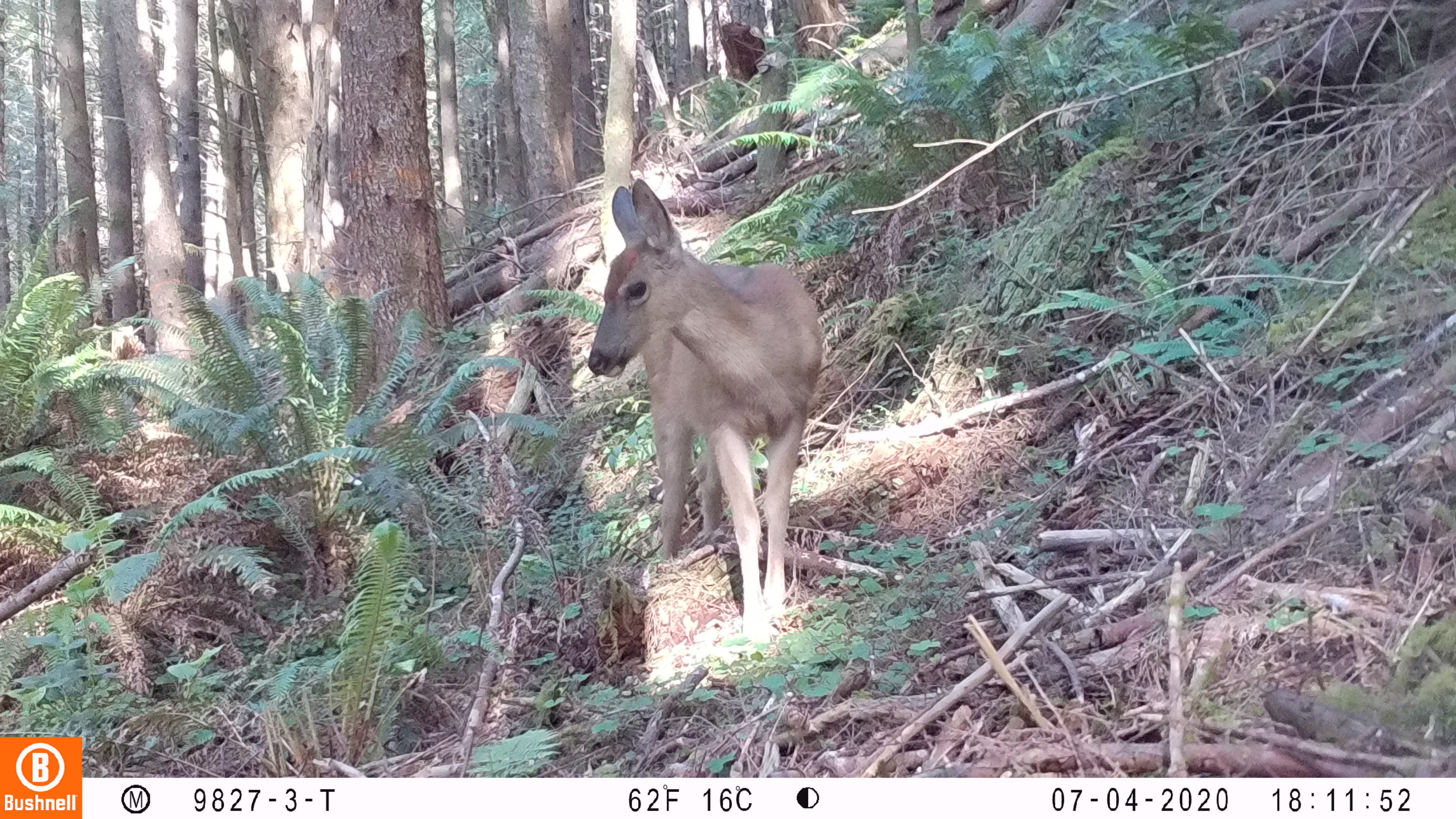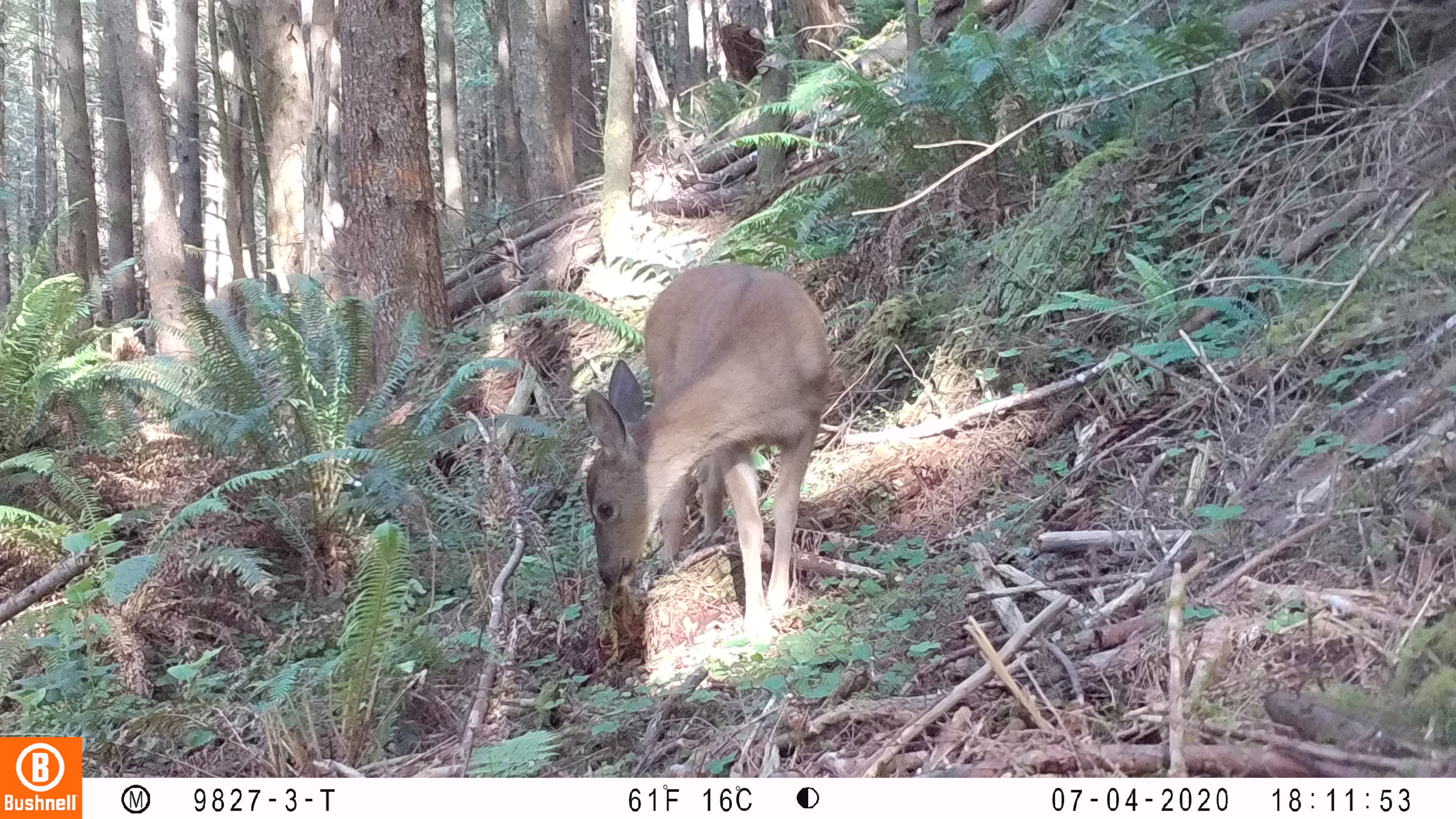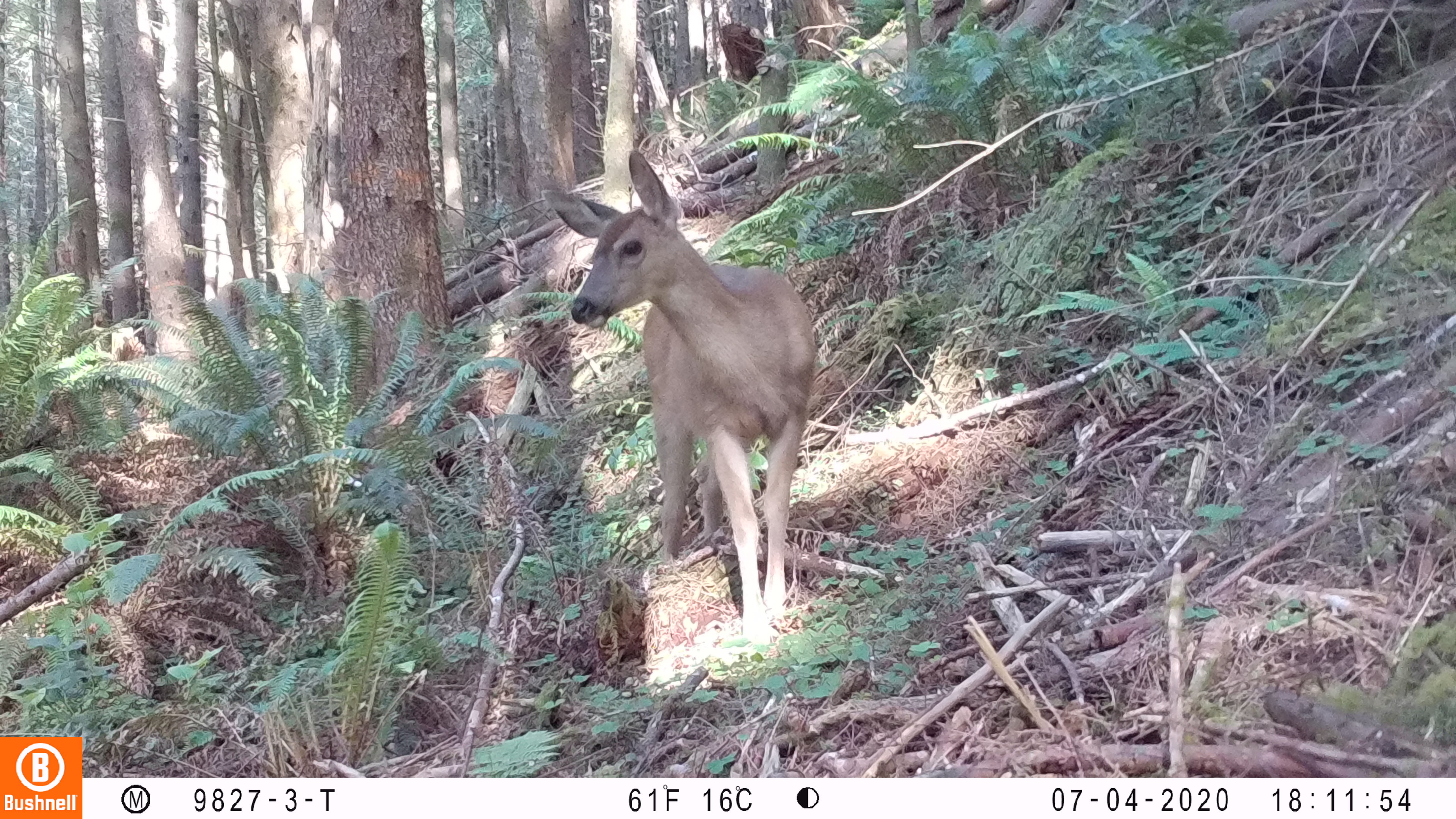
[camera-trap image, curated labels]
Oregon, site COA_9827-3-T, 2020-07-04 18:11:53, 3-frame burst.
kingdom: Animalia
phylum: Chordata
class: Mammalia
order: Artiodactyla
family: Cervidae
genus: Odocoileus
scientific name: Odocoileus hemionus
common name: black-tailed deer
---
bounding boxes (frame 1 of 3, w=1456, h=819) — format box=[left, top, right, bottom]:
black-tailed deer: box=[569, 180, 825, 649]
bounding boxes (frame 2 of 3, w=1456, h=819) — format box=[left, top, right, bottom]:
black-tailed deer: box=[573, 249, 835, 656]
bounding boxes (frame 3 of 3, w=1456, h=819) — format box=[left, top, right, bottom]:
black-tailed deer: box=[526, 139, 825, 658]